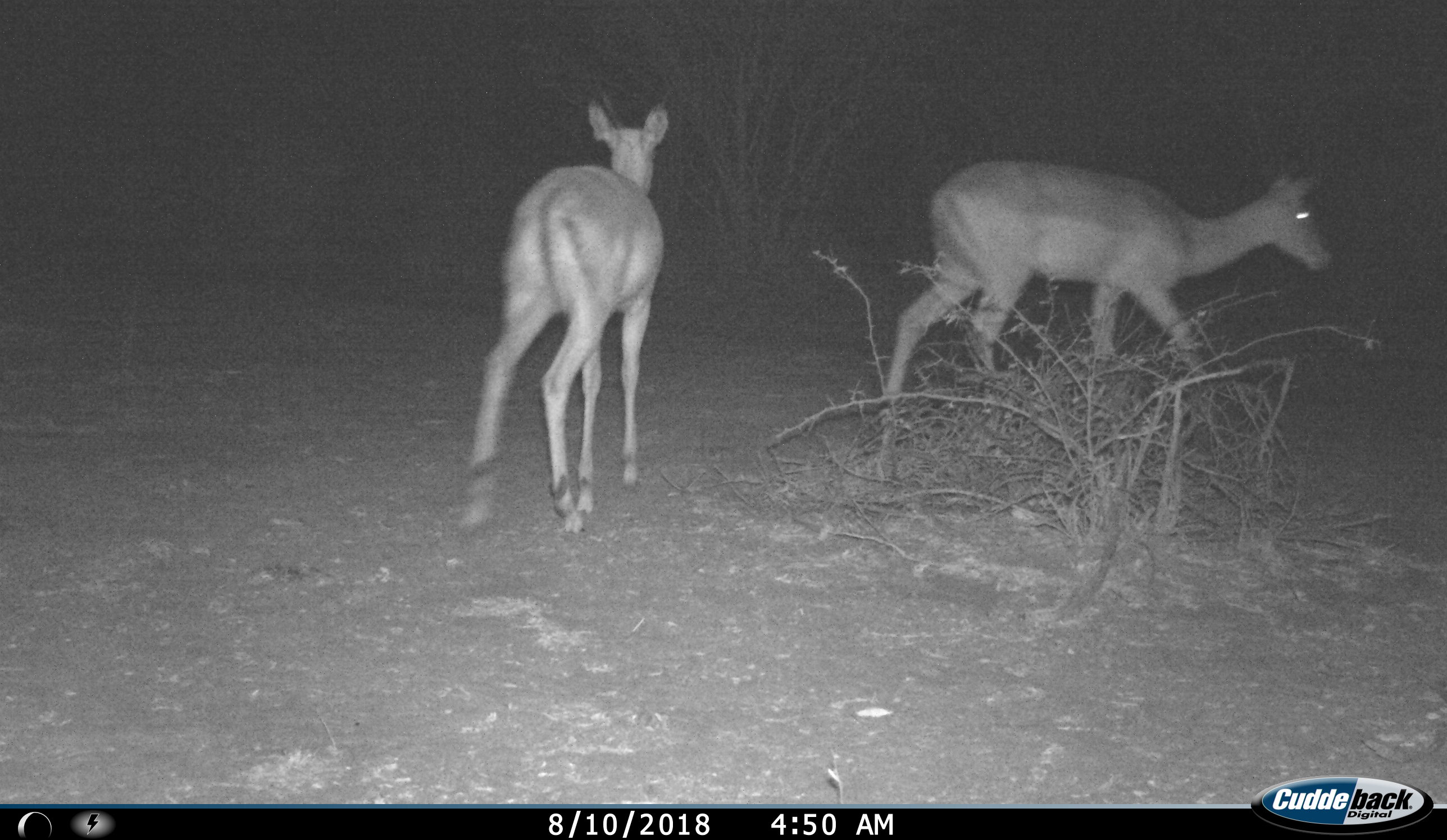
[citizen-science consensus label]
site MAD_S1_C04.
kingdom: Animalia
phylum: Chordata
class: Mammalia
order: Artiodactyla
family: Bovidae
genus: Aepyceros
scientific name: Aepyceros melampus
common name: impala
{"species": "impala (Aepyceros melampus)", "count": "2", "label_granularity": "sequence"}